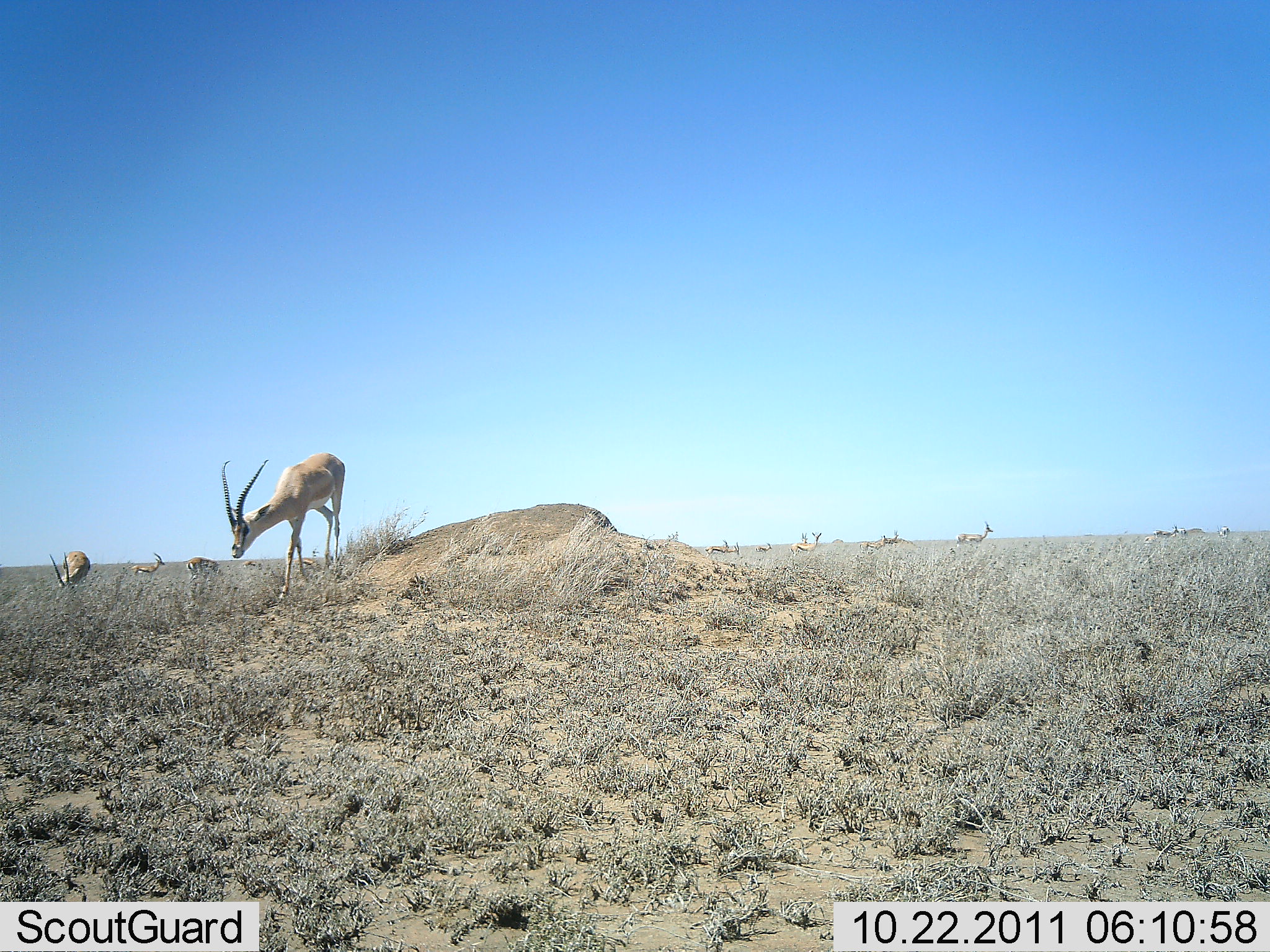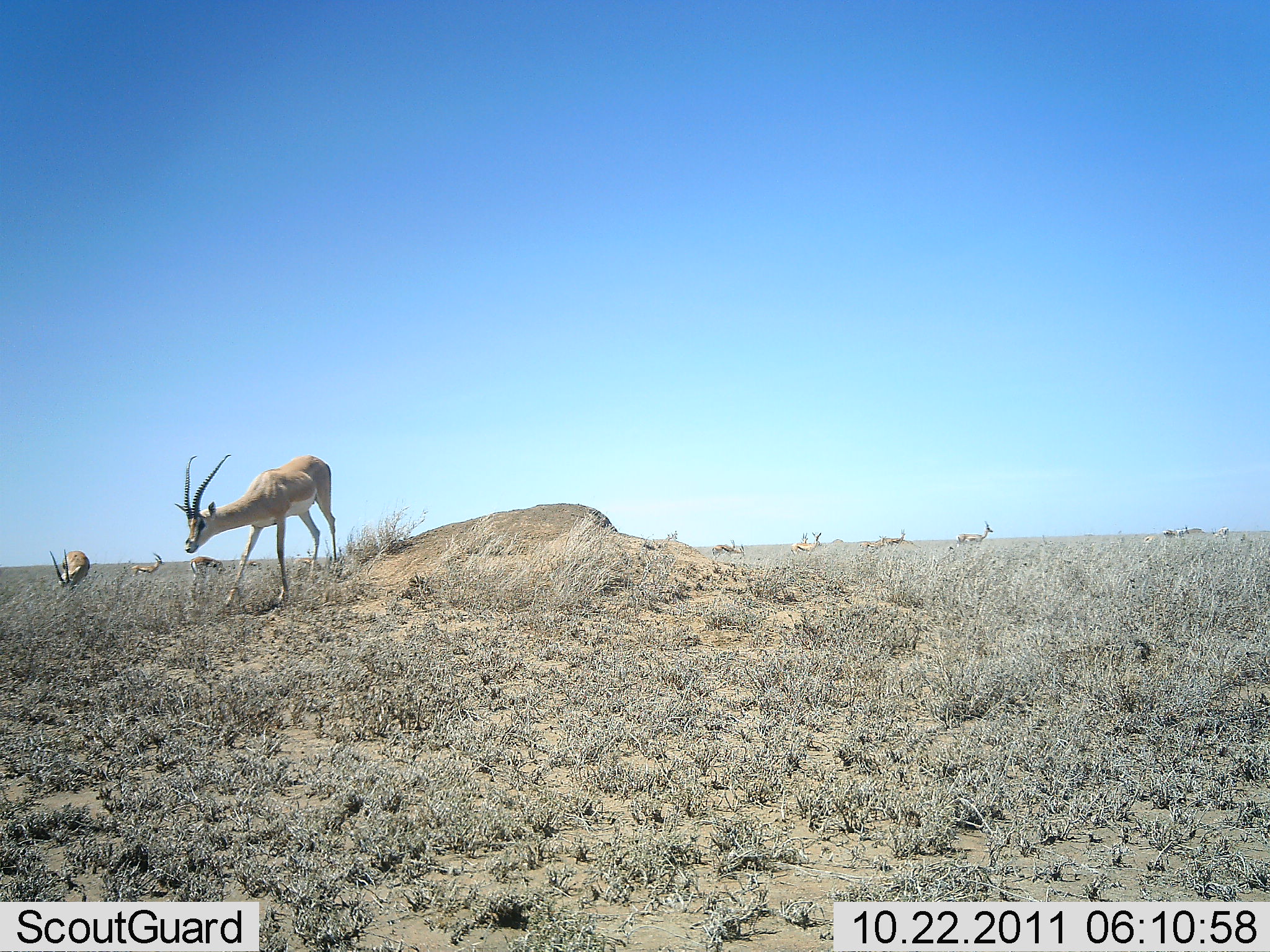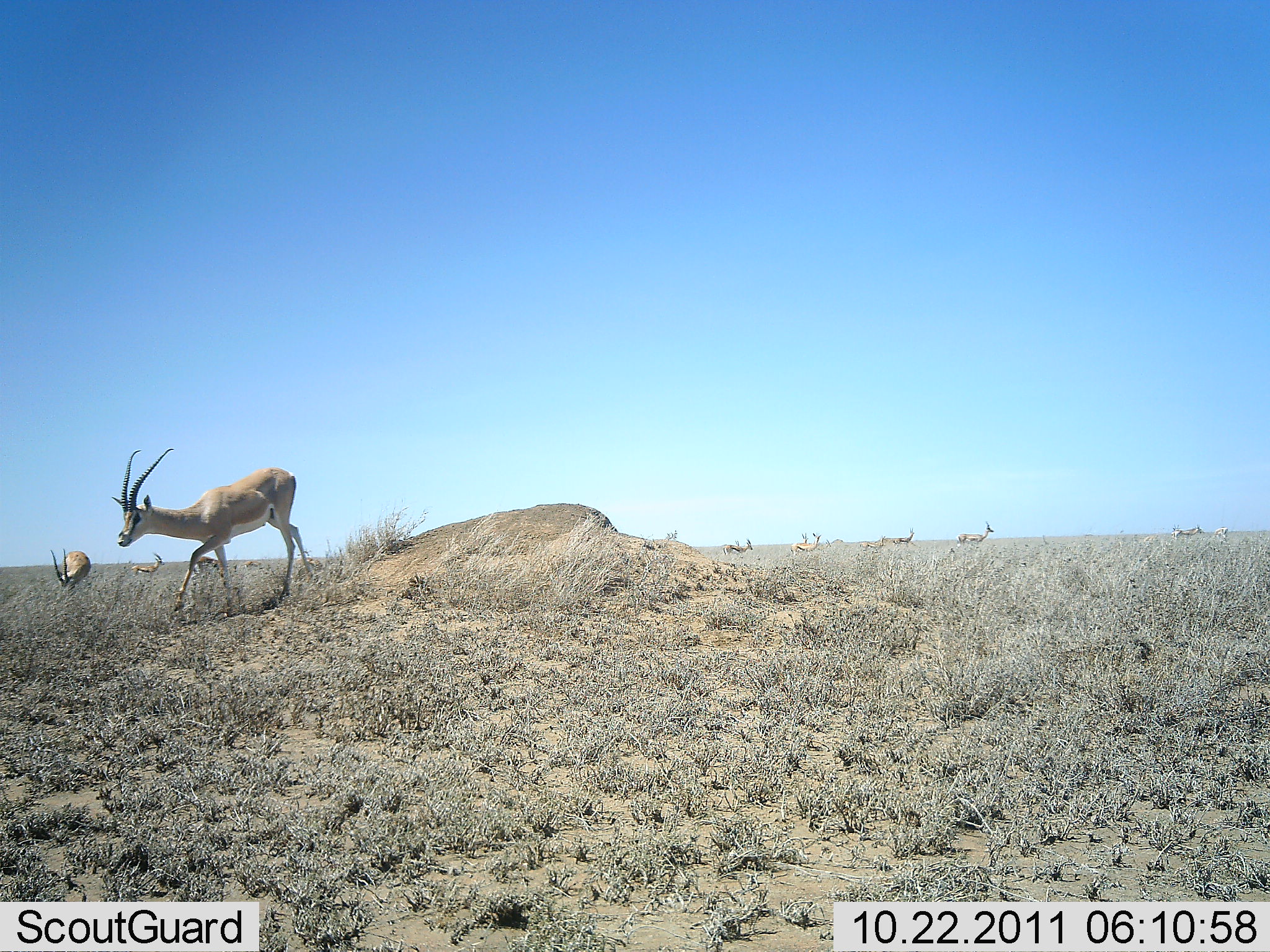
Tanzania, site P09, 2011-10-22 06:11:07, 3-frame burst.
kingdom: Animalia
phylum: Chordata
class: Mammalia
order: Artiodactyla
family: Bovidae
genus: Nanger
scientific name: Nanger granti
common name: grant's gazelle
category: gazellegrants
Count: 11-50.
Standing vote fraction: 55%.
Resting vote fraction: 0%.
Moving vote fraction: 73%.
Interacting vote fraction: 0%.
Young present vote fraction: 0%.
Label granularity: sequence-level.